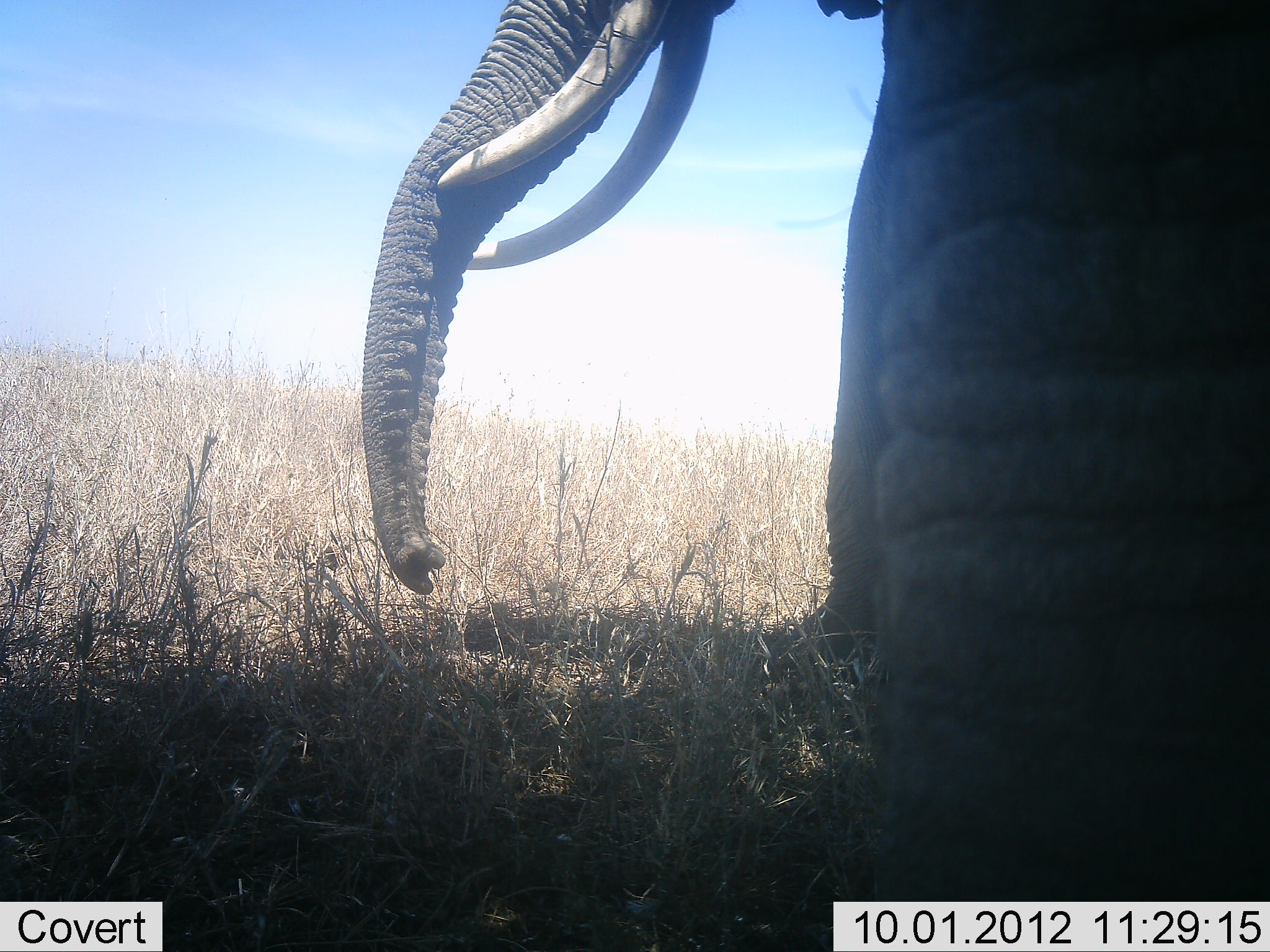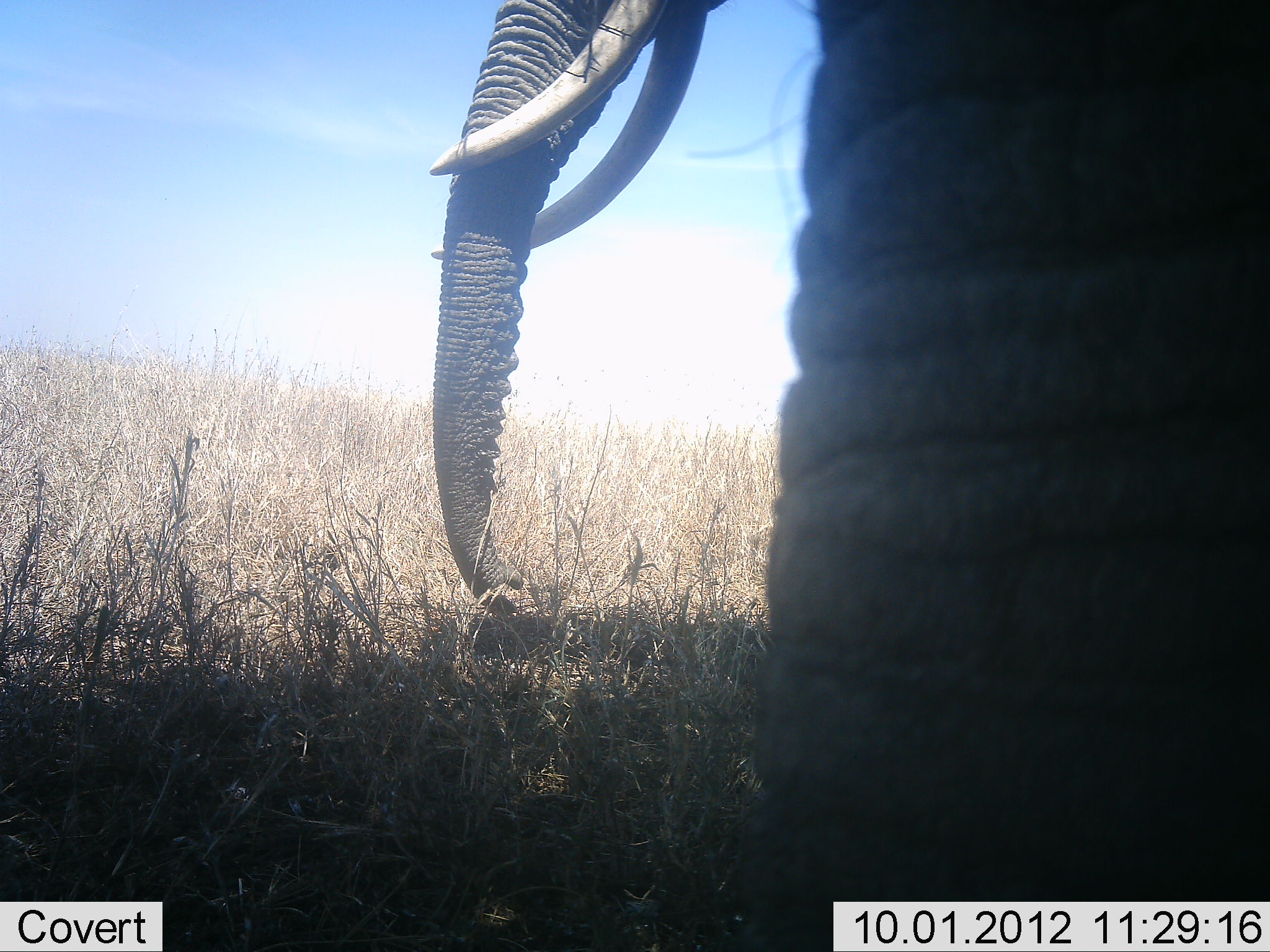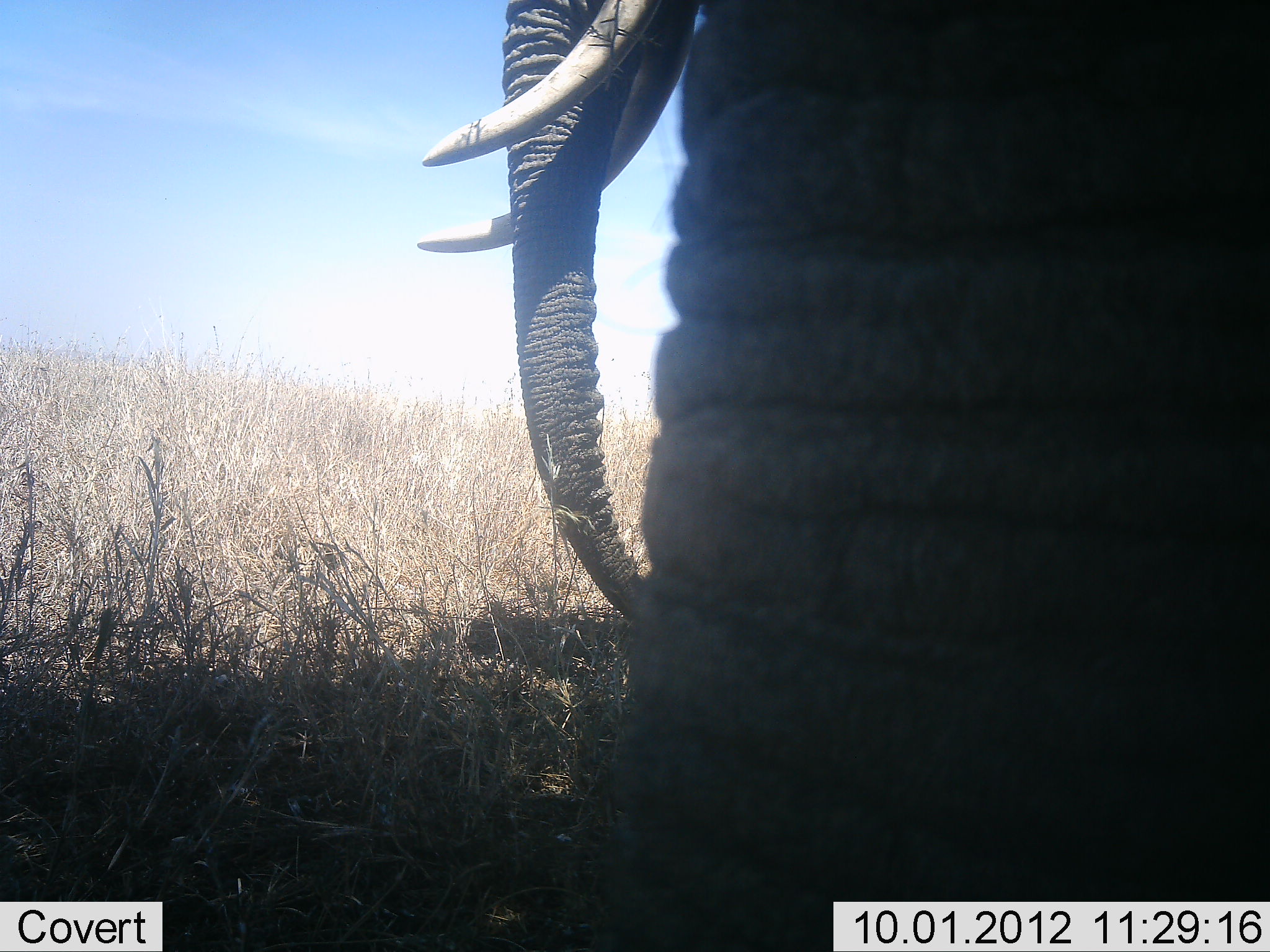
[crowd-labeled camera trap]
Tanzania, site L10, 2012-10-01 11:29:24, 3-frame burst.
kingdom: Animalia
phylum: Chordata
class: Mammalia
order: Proboscidea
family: Elephantidae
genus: Loxodonta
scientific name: Loxodonta africana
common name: african bush elephant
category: elephant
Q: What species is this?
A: Elephant (african bush elephant) (Loxodonta africana).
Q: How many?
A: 1.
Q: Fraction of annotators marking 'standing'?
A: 100%.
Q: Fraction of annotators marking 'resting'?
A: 0%.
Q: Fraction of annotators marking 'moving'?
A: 0%.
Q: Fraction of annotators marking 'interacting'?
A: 0%.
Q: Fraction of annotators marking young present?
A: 0%.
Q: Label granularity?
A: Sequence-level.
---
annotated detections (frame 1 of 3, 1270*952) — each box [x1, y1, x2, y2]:
animal: [364, 0, 1270, 950]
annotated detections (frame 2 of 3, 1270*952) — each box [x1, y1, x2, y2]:
animal: [429, 0, 1270, 951]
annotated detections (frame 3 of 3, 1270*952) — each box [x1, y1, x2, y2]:
animal: [417, 0, 1269, 951]